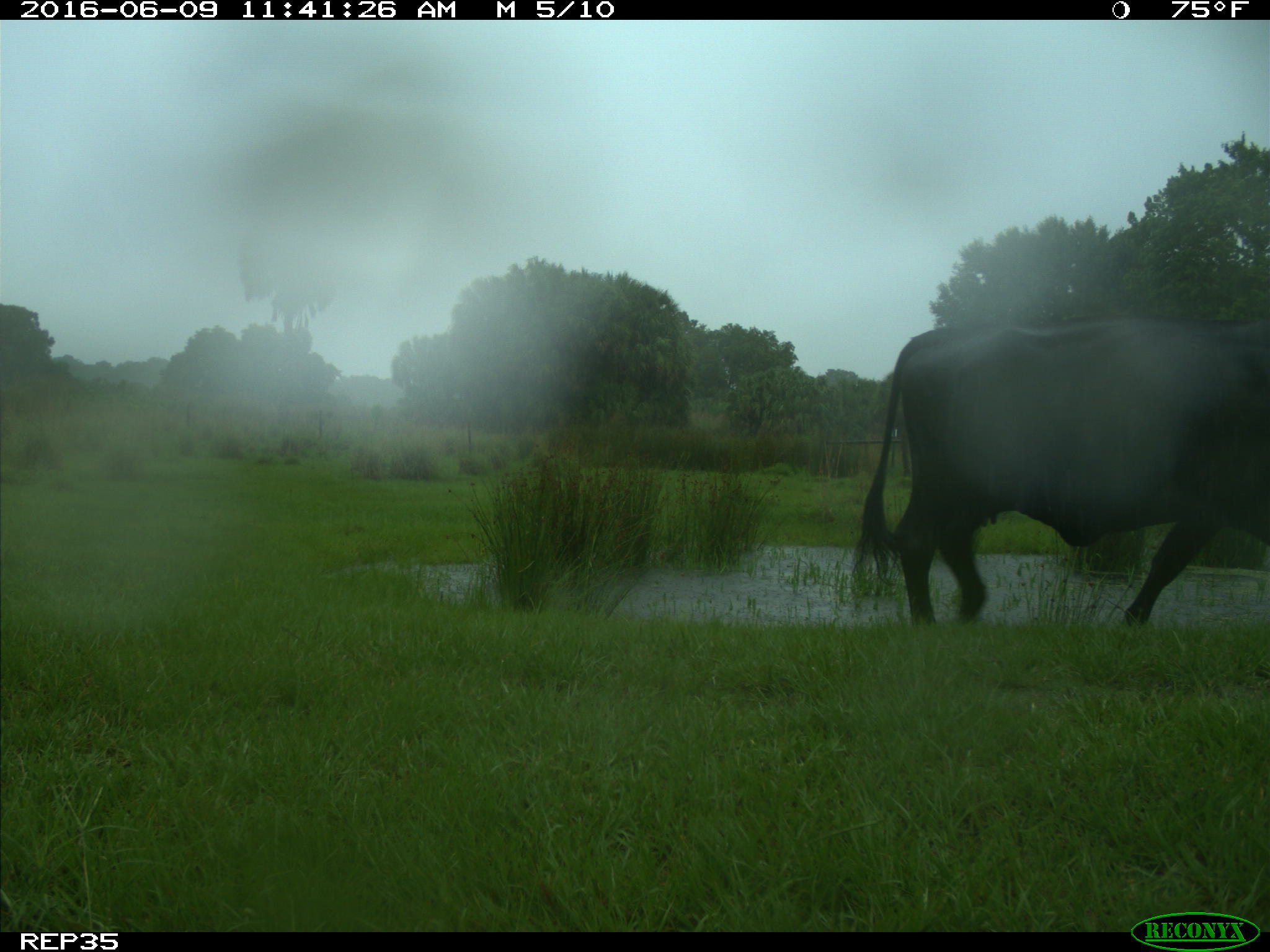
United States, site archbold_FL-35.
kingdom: Animalia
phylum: Chordata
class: Mammalia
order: Artiodactyla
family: Bovidae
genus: Bos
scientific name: Bos taurus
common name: domestic cow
Bos taurus (domestic cow).